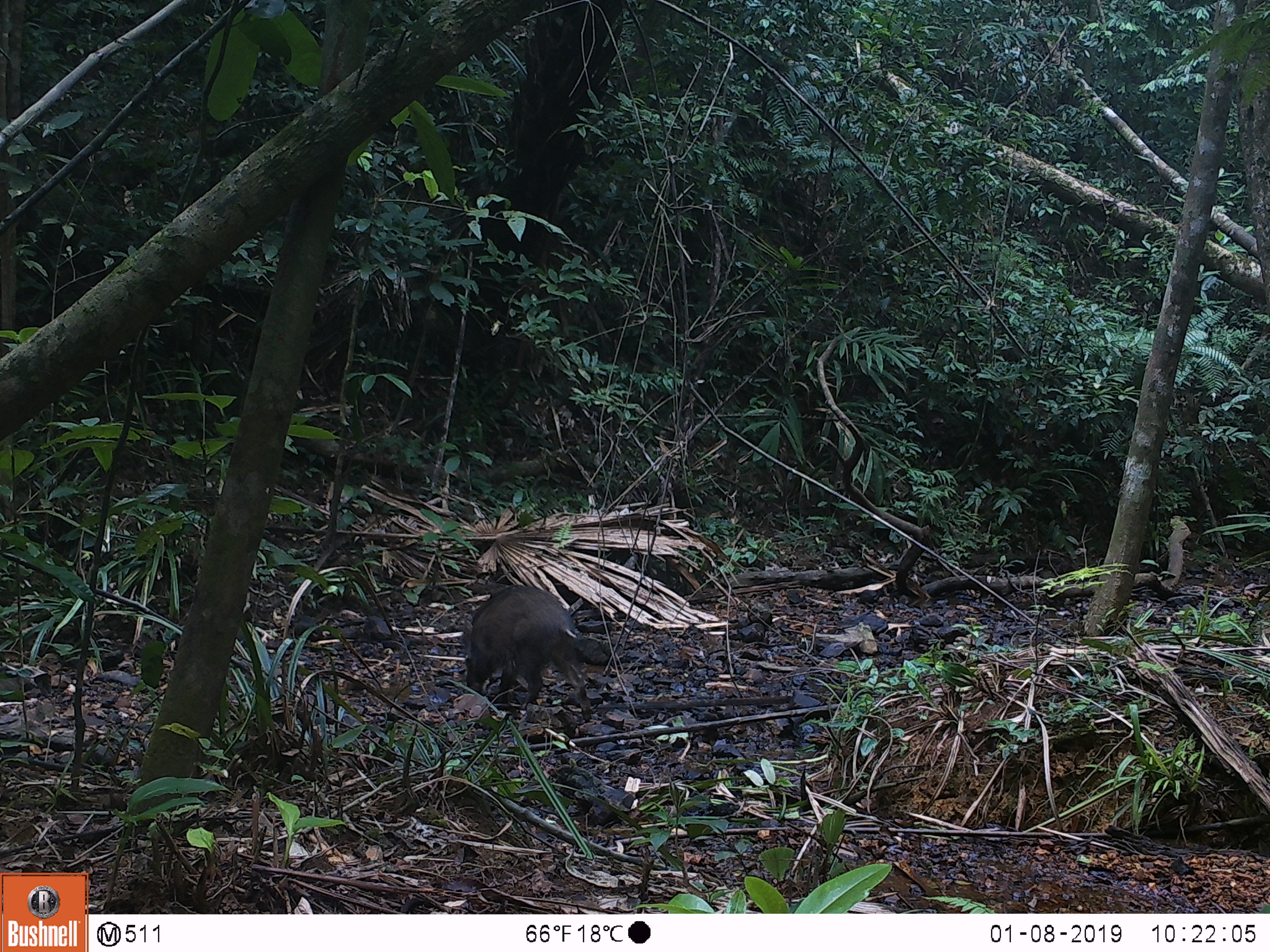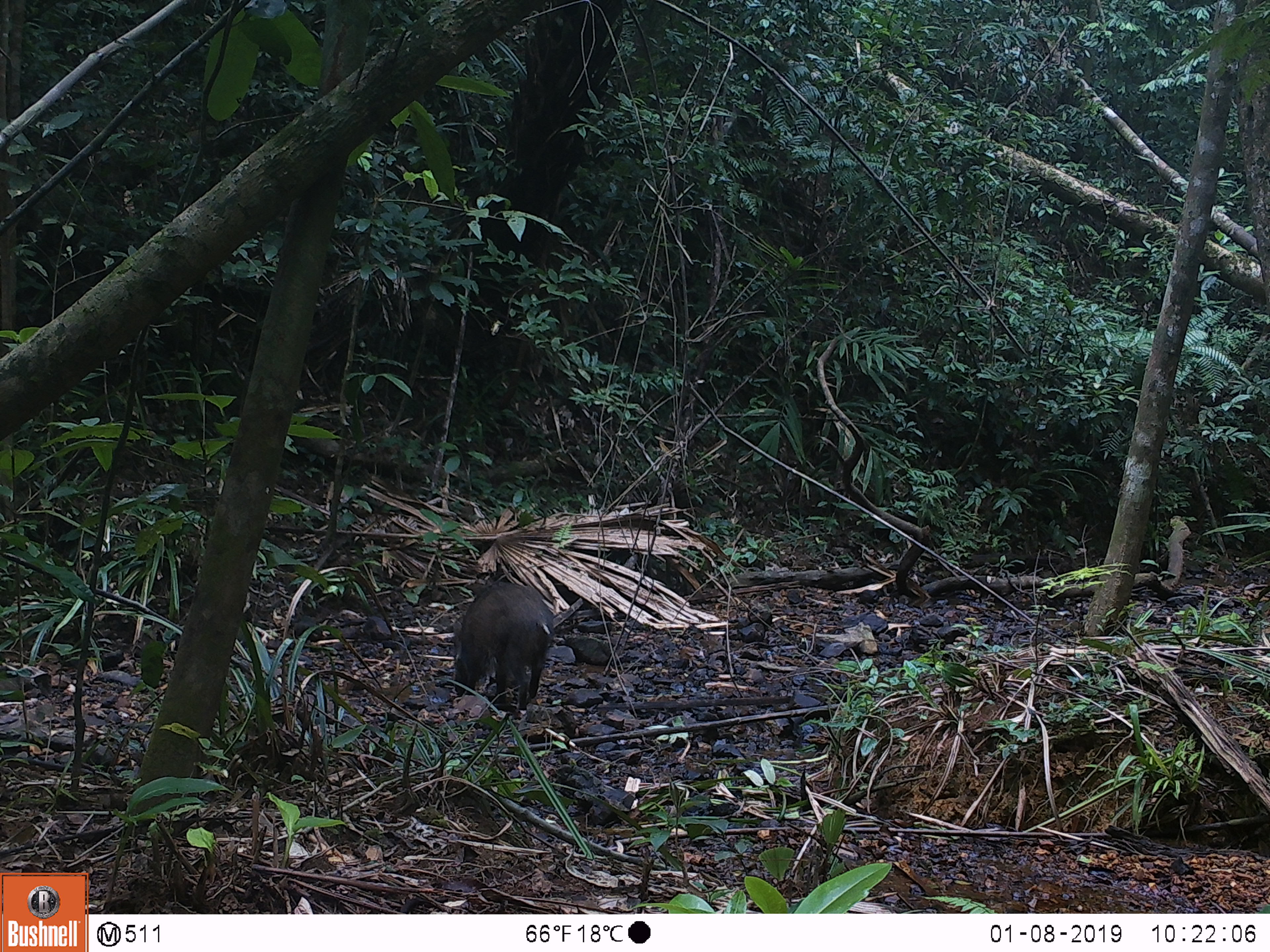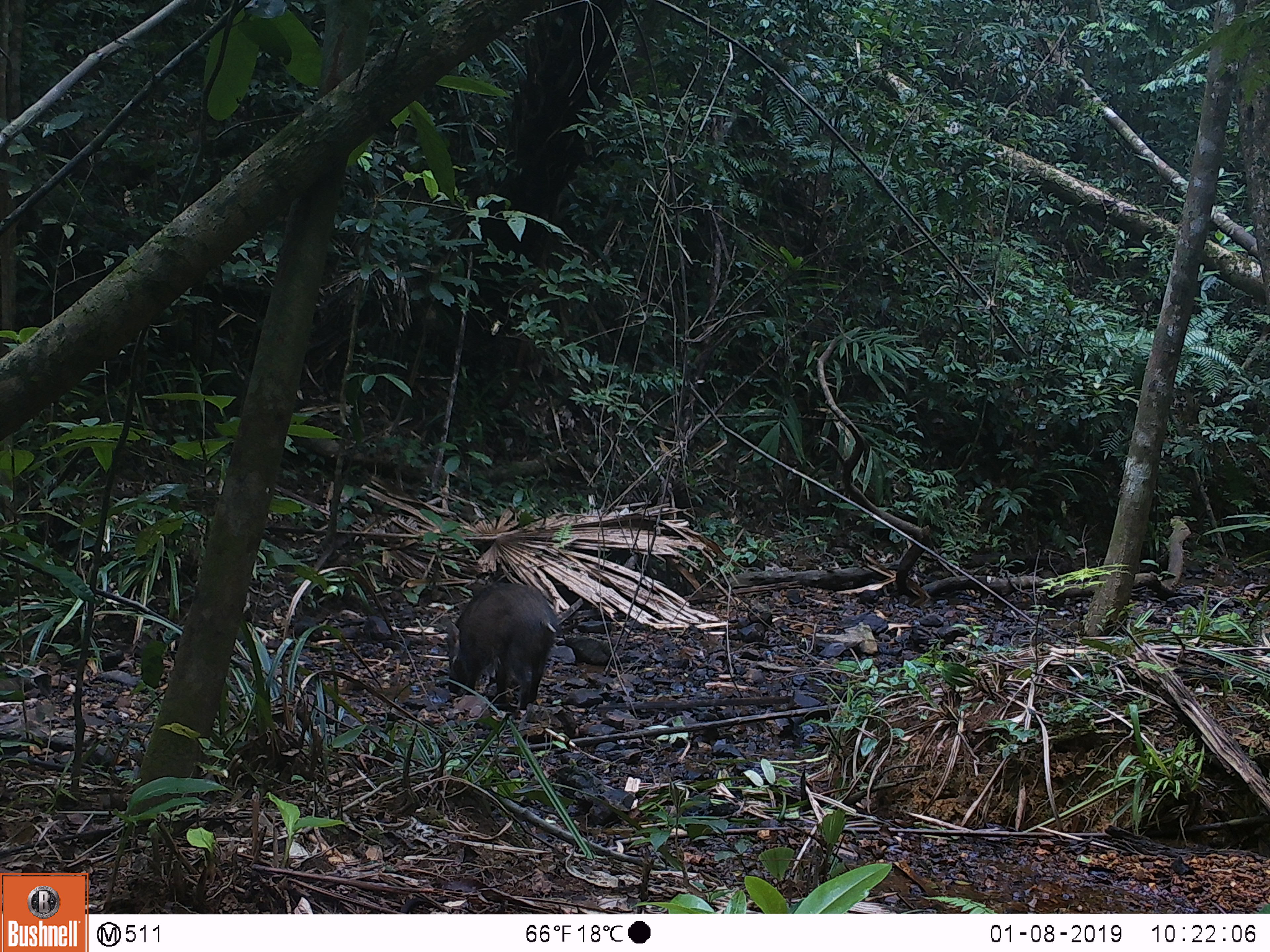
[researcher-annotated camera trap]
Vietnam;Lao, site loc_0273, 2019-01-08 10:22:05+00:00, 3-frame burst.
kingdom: Animalia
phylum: Chordata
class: Mammalia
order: Artiodactyla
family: Suidae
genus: Sus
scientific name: Sus scrofa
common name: eurasian wild pig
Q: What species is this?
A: Eurasian wild pig (Sus scrofa).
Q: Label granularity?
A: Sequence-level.